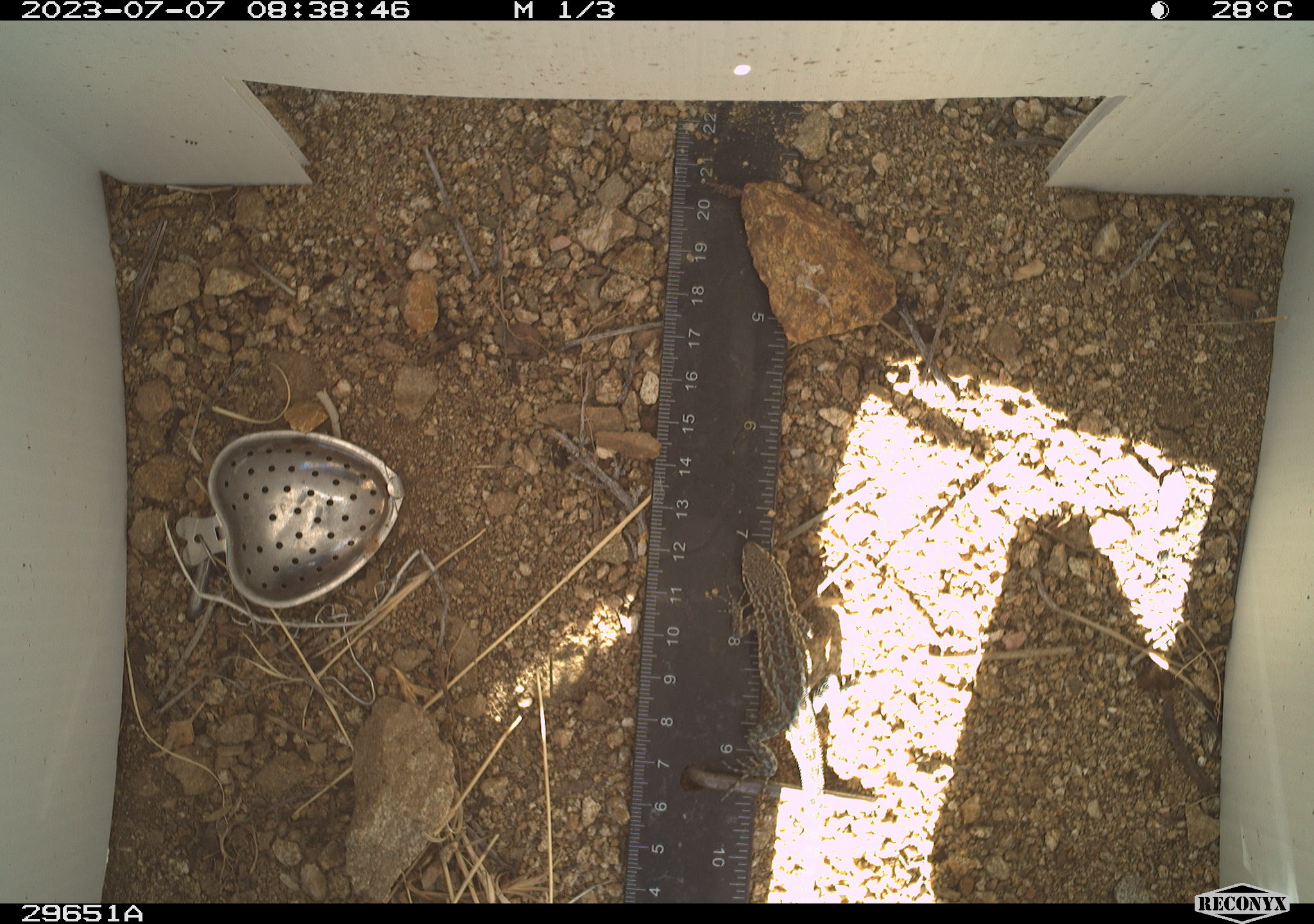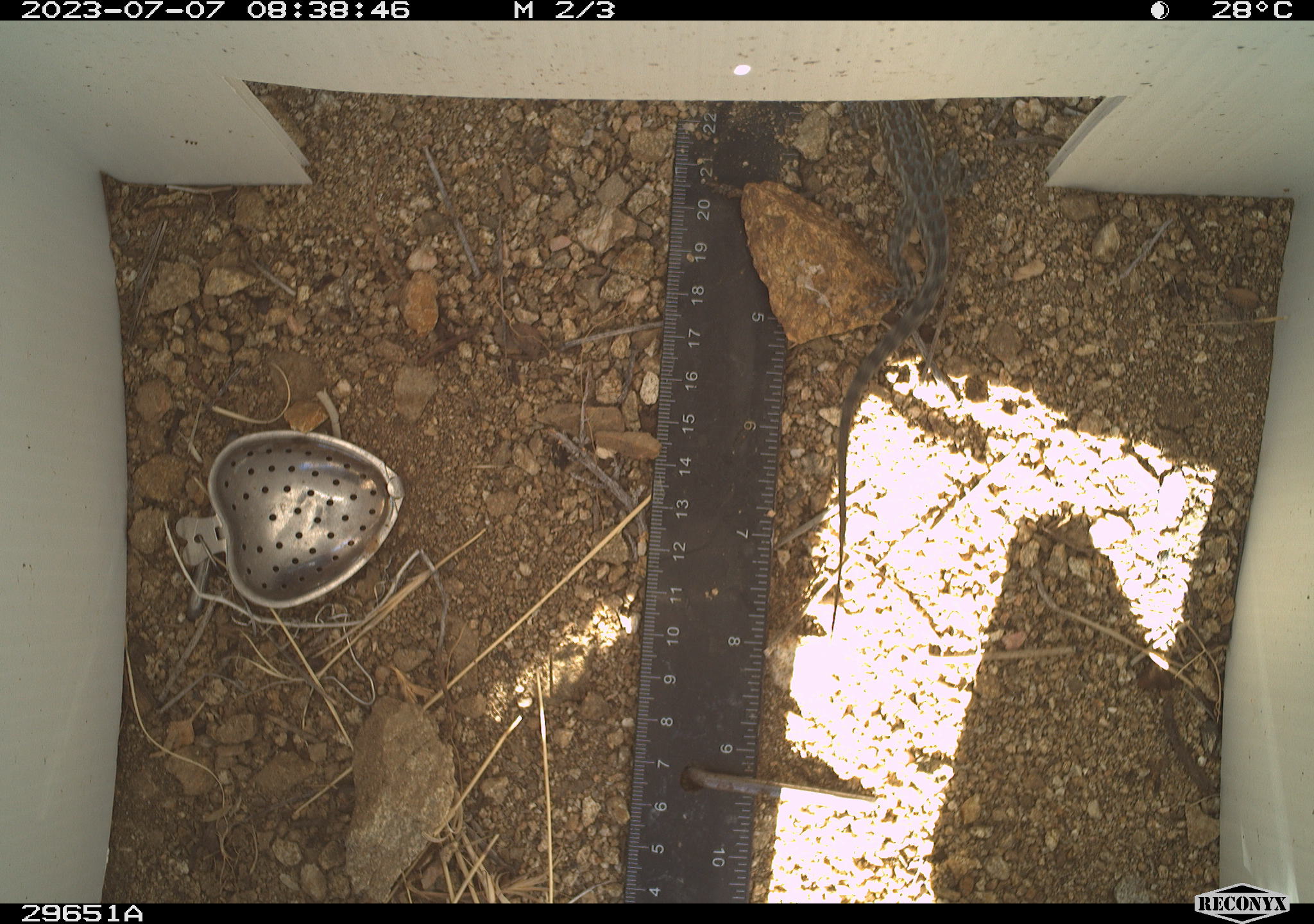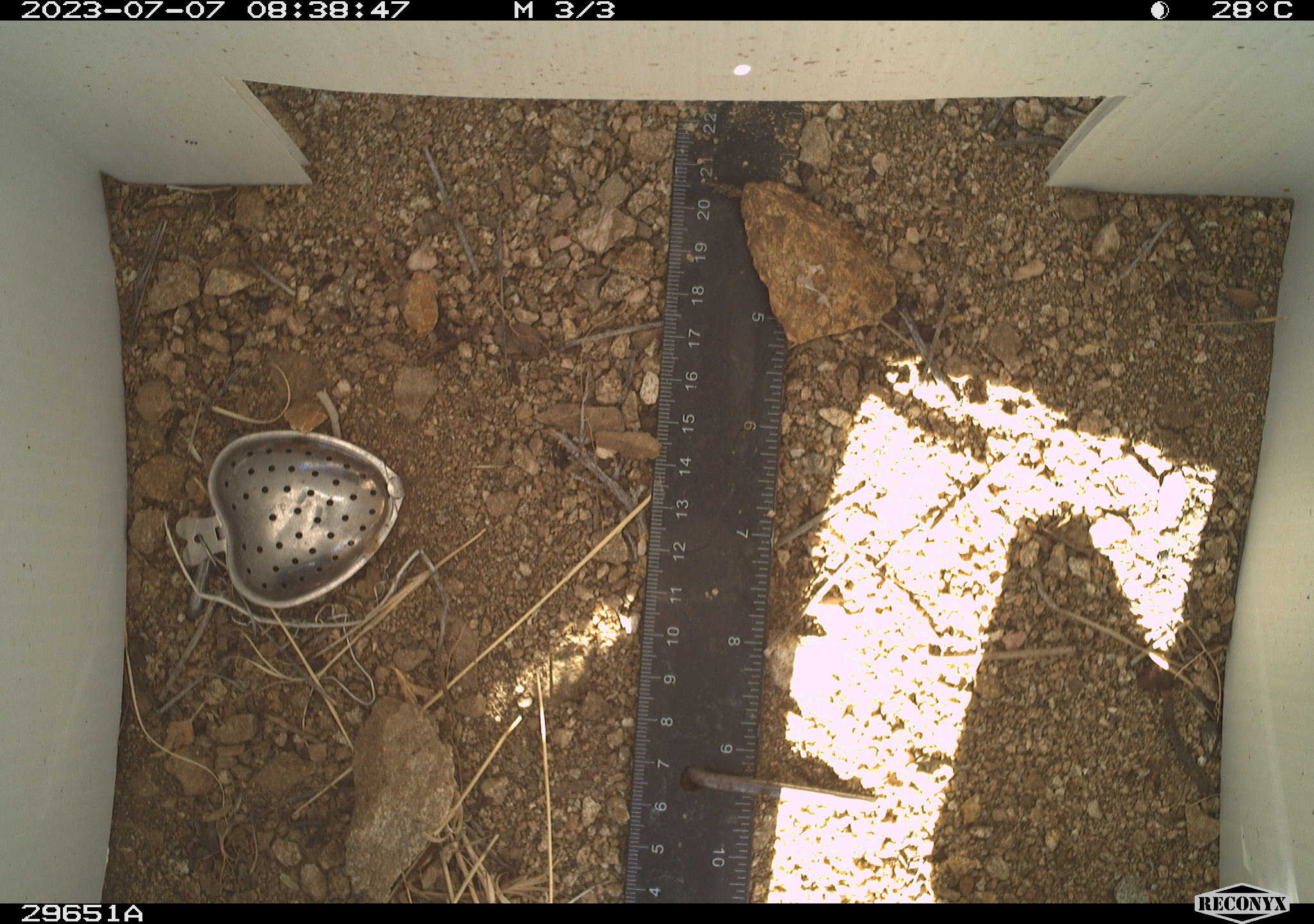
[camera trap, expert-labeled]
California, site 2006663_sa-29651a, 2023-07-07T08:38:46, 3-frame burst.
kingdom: Animalia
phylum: Chordata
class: Reptilia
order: Squamata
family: Phrynosomatidae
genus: Sceloporus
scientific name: Sceloporus graciosus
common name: common sagebrush lizard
Common sagebrush lizard (Sceloporus graciosus).